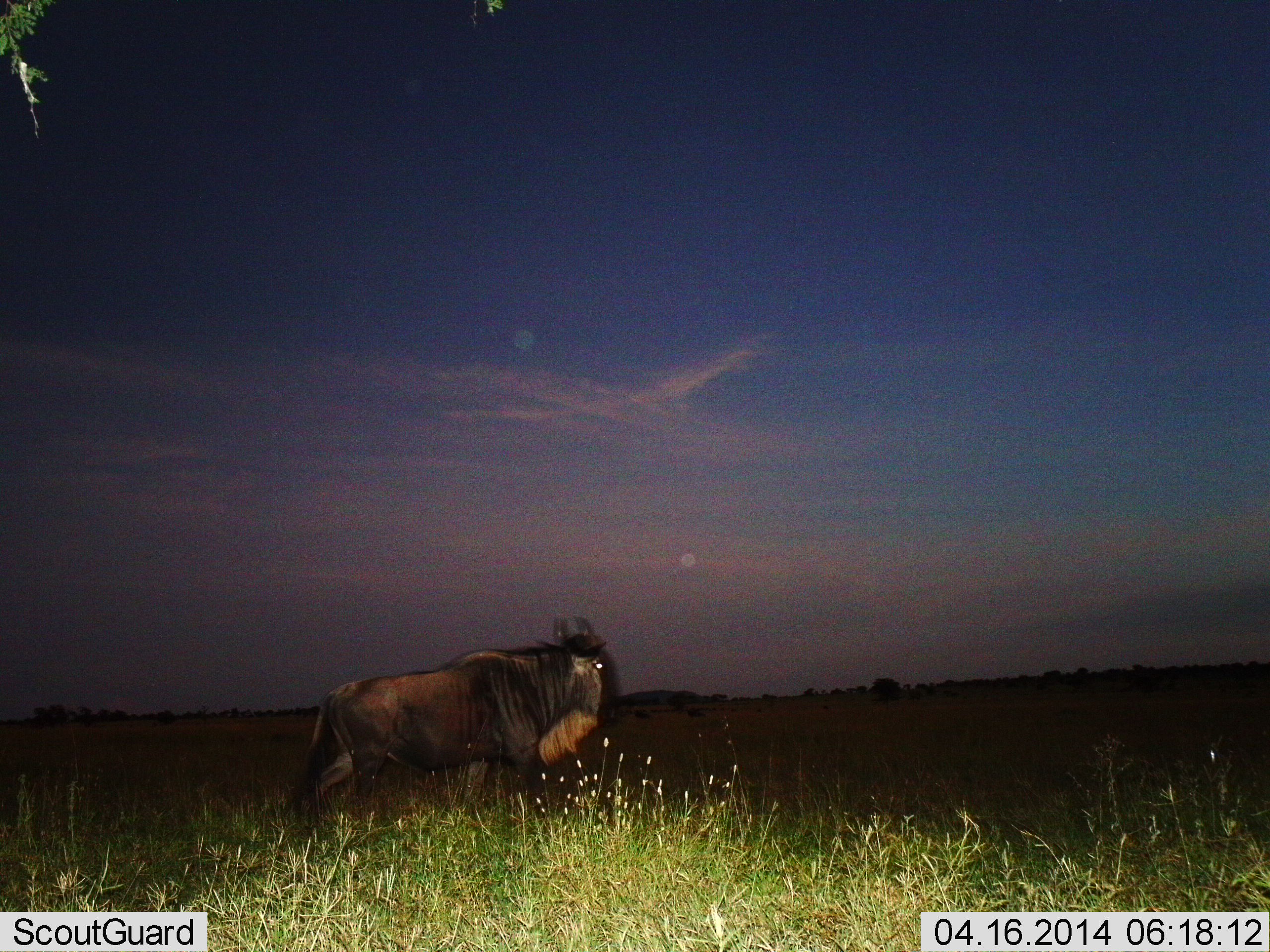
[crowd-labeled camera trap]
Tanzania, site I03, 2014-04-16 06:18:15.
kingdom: Animalia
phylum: Chordata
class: Mammalia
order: Artiodactyla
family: Bovidae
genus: Connochaetes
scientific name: Connochaetes taurinus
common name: blue wildebeest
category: wildebeest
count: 1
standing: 40%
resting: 0%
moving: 60%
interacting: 0%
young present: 0%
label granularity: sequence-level